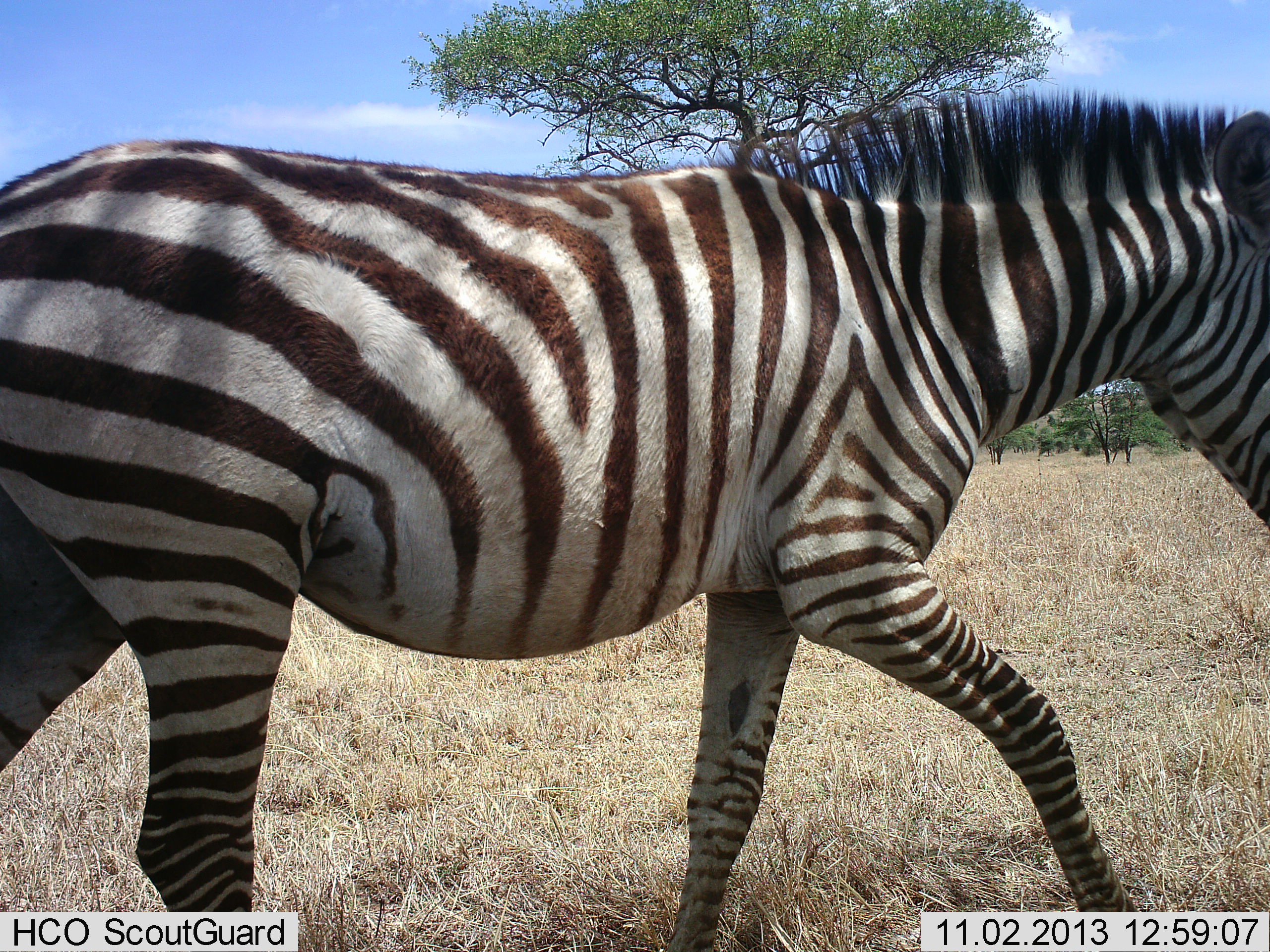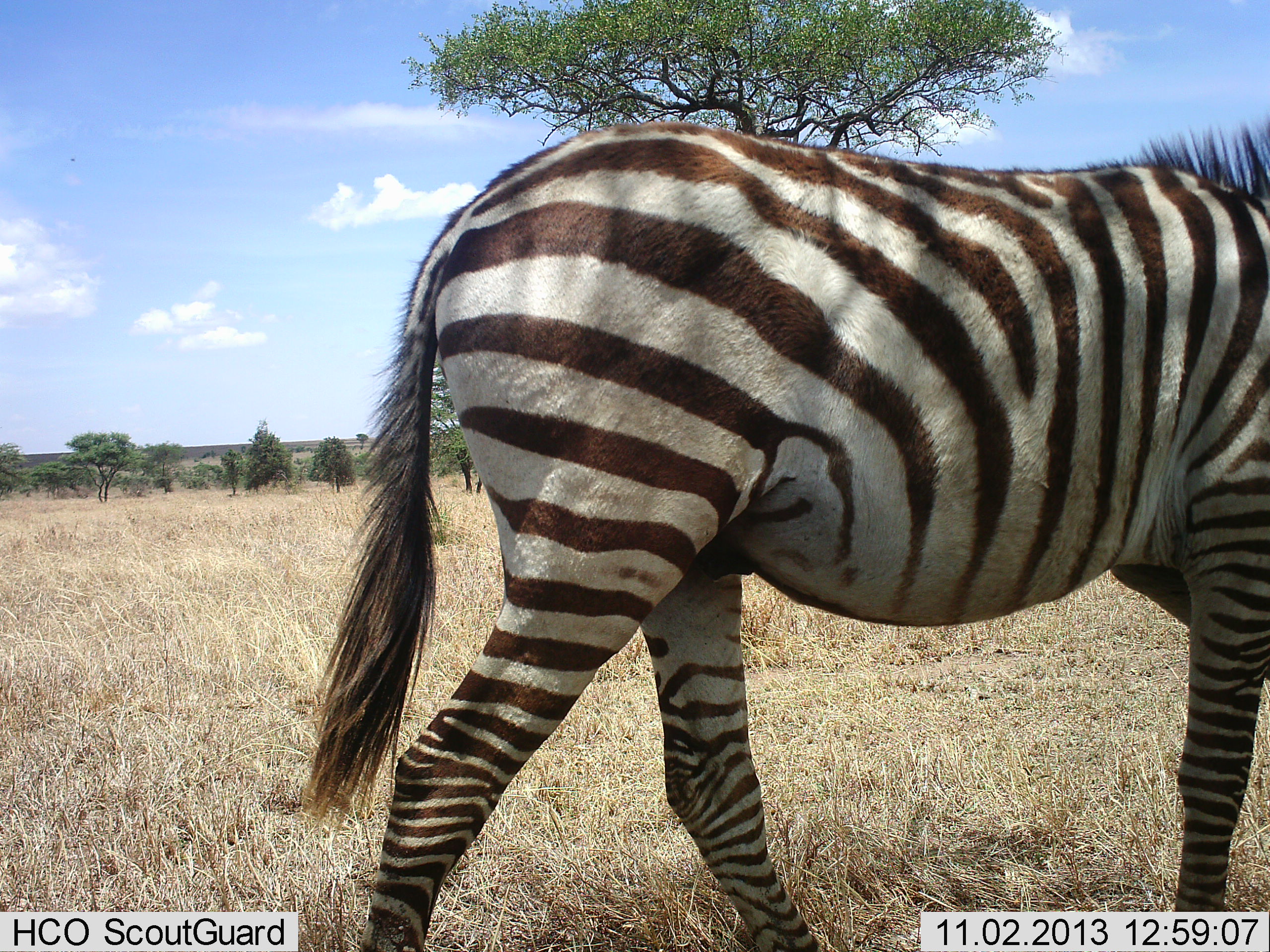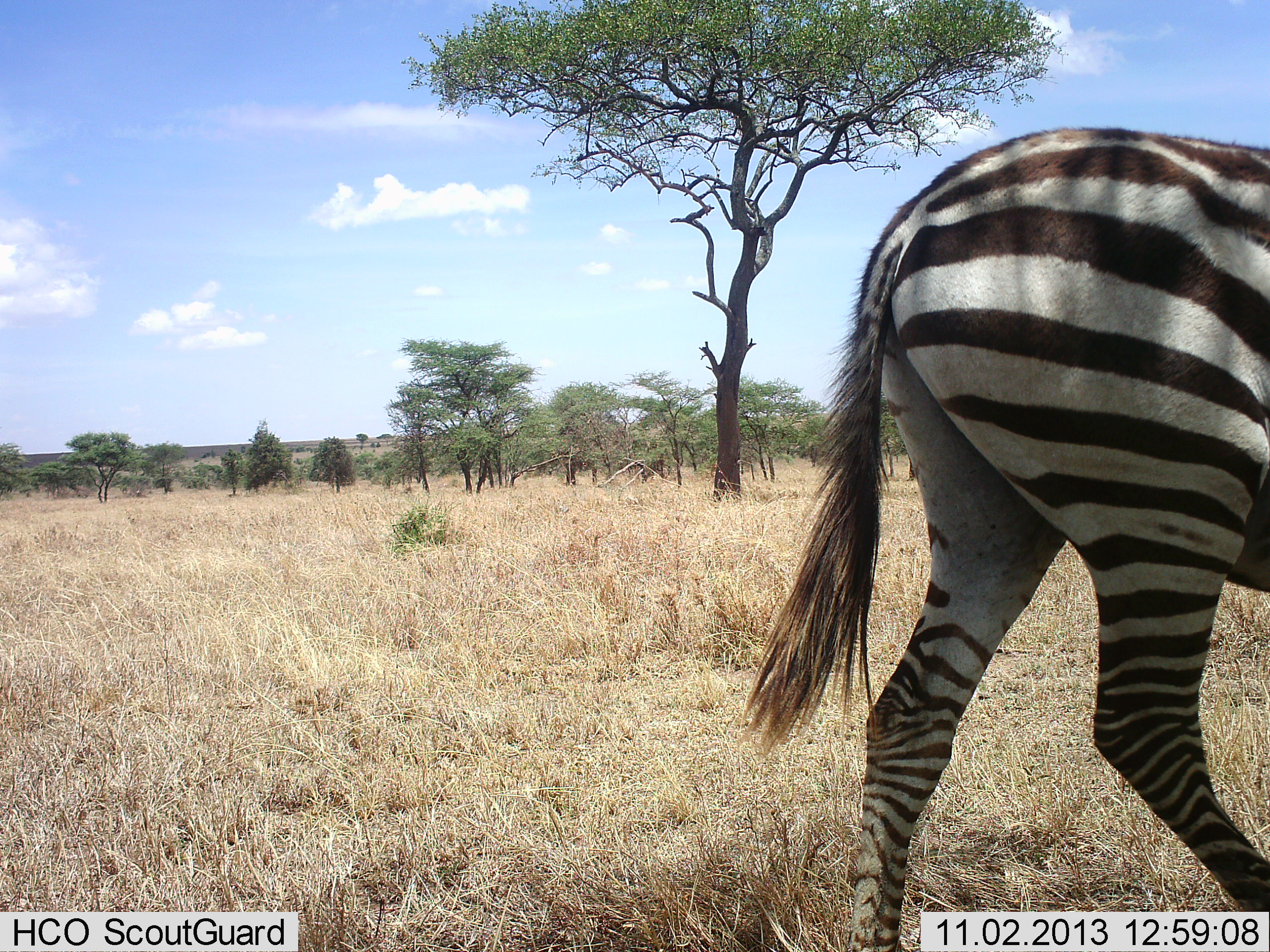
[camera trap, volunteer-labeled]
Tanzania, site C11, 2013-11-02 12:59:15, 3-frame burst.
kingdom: Animalia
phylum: Chordata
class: Mammalia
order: Perissodactyla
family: Equidae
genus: Equus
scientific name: Equus quagga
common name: plains zebra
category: zebra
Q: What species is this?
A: Zebra (plains zebra) (Equus quagga).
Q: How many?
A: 1.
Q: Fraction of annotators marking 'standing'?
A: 9%.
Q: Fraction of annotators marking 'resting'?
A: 0%.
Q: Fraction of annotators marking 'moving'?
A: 91%.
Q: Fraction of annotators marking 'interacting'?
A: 0%.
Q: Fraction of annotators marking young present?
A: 0%.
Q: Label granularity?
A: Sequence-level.